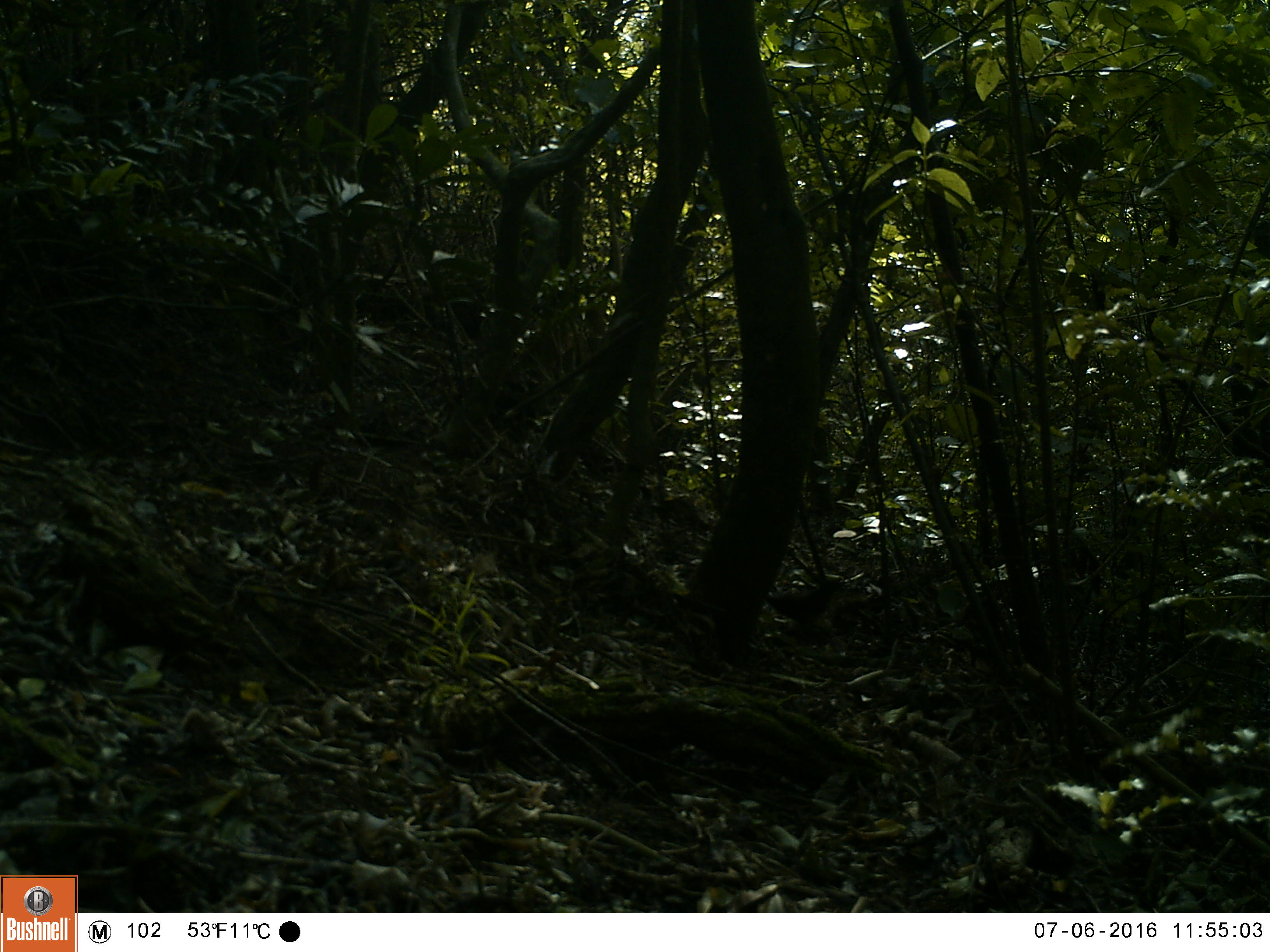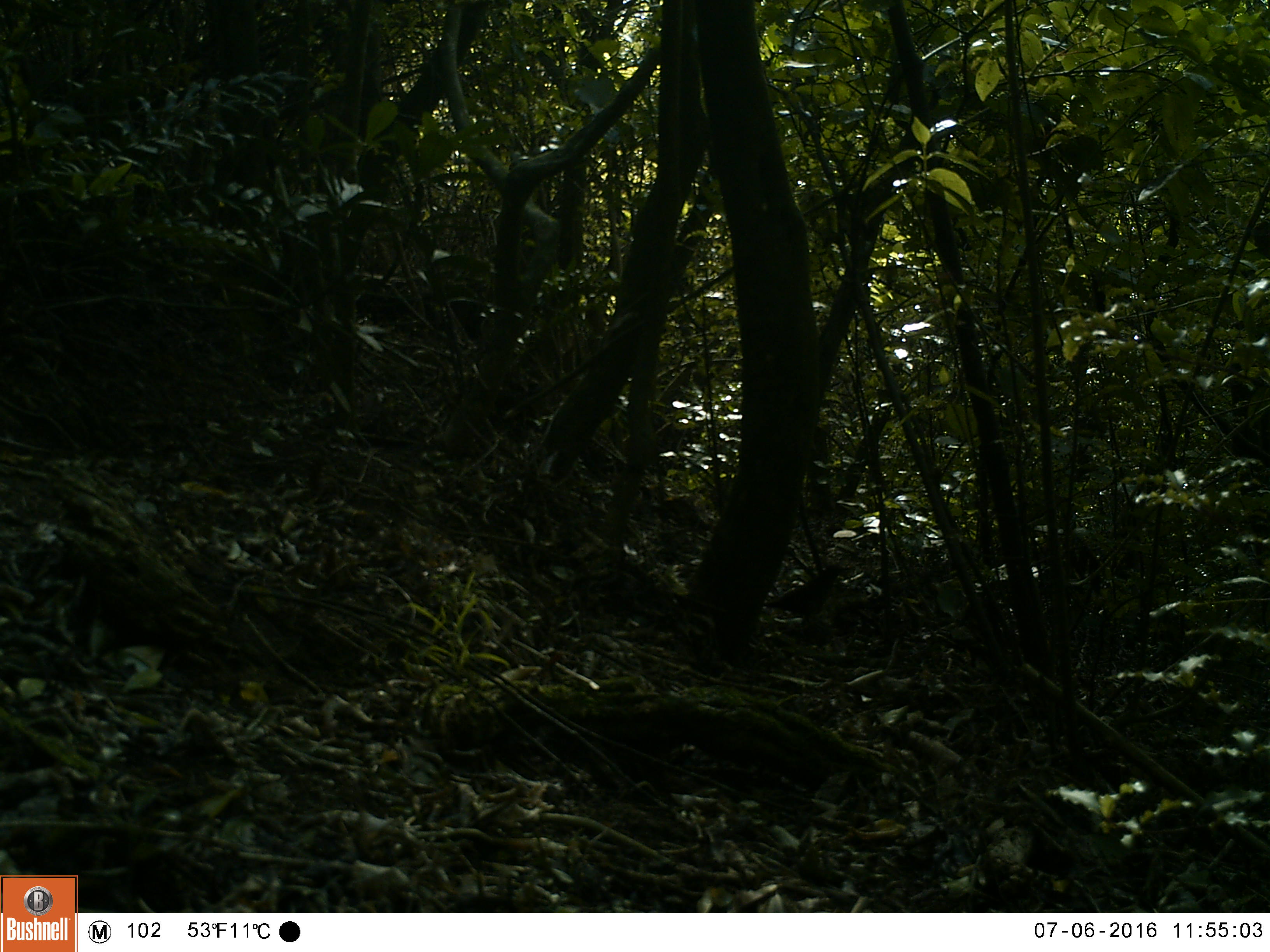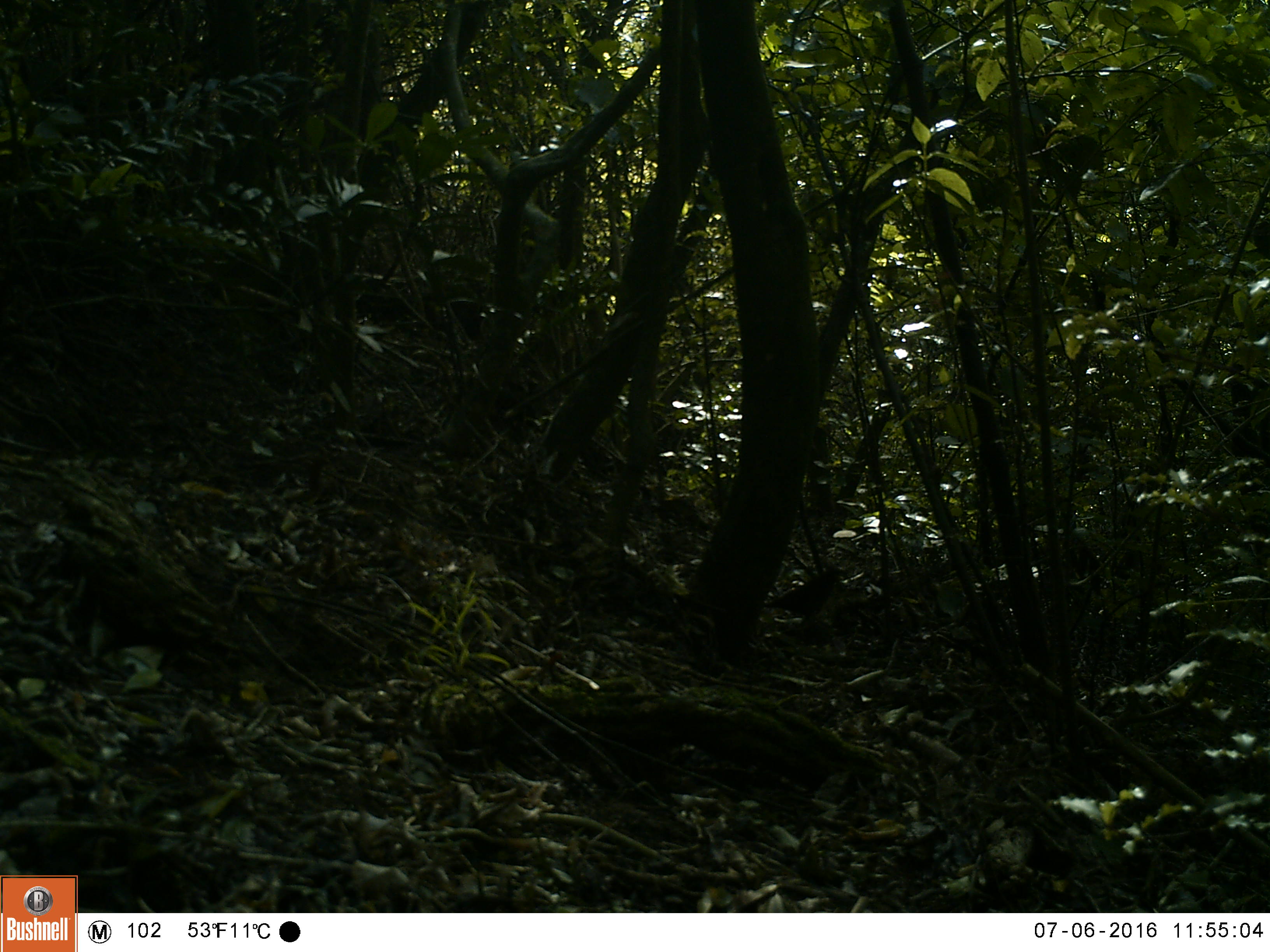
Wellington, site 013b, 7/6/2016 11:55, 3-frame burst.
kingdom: Animalia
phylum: Chordata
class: Aves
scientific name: Aves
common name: bird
Bird (Aves).